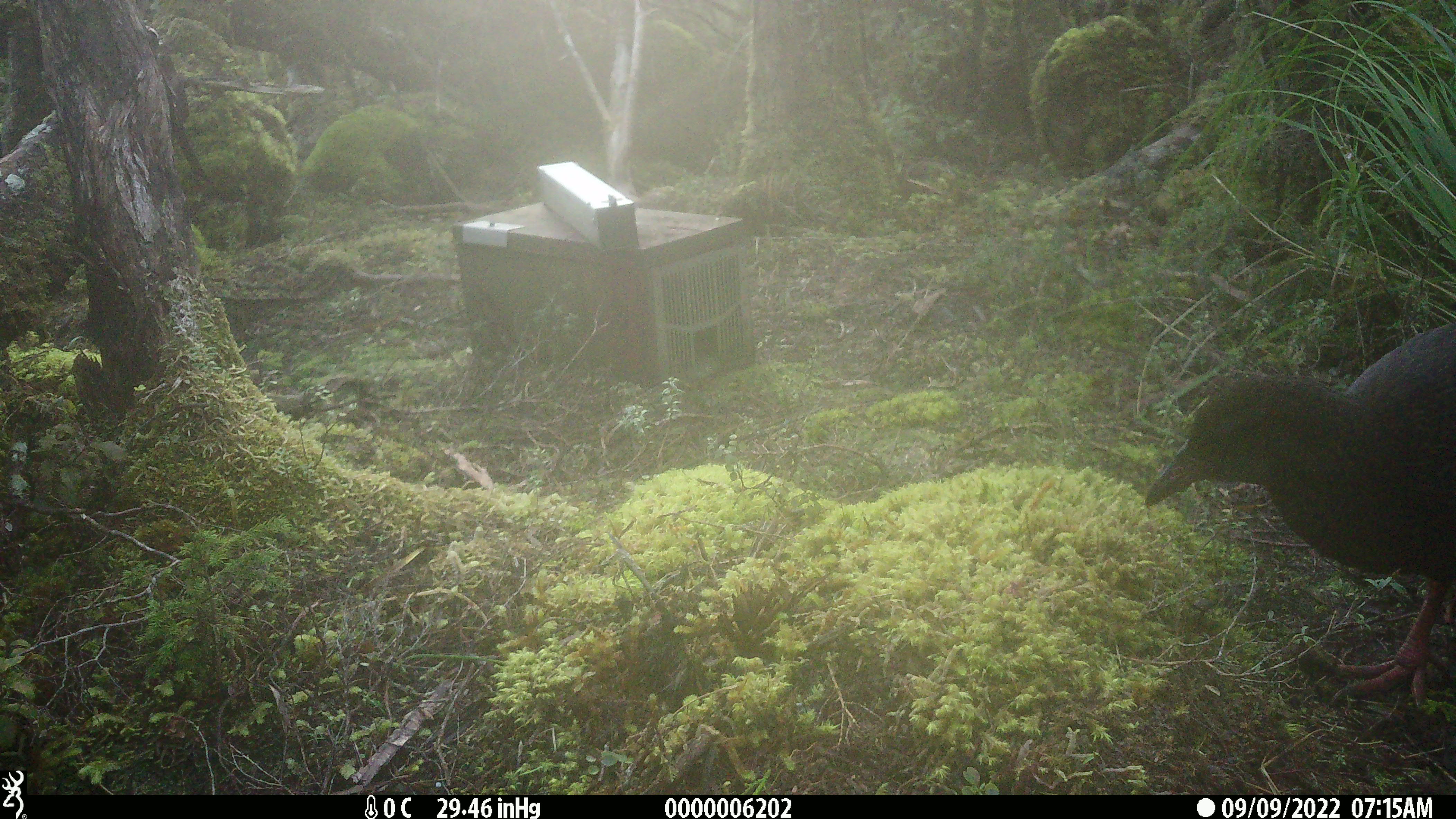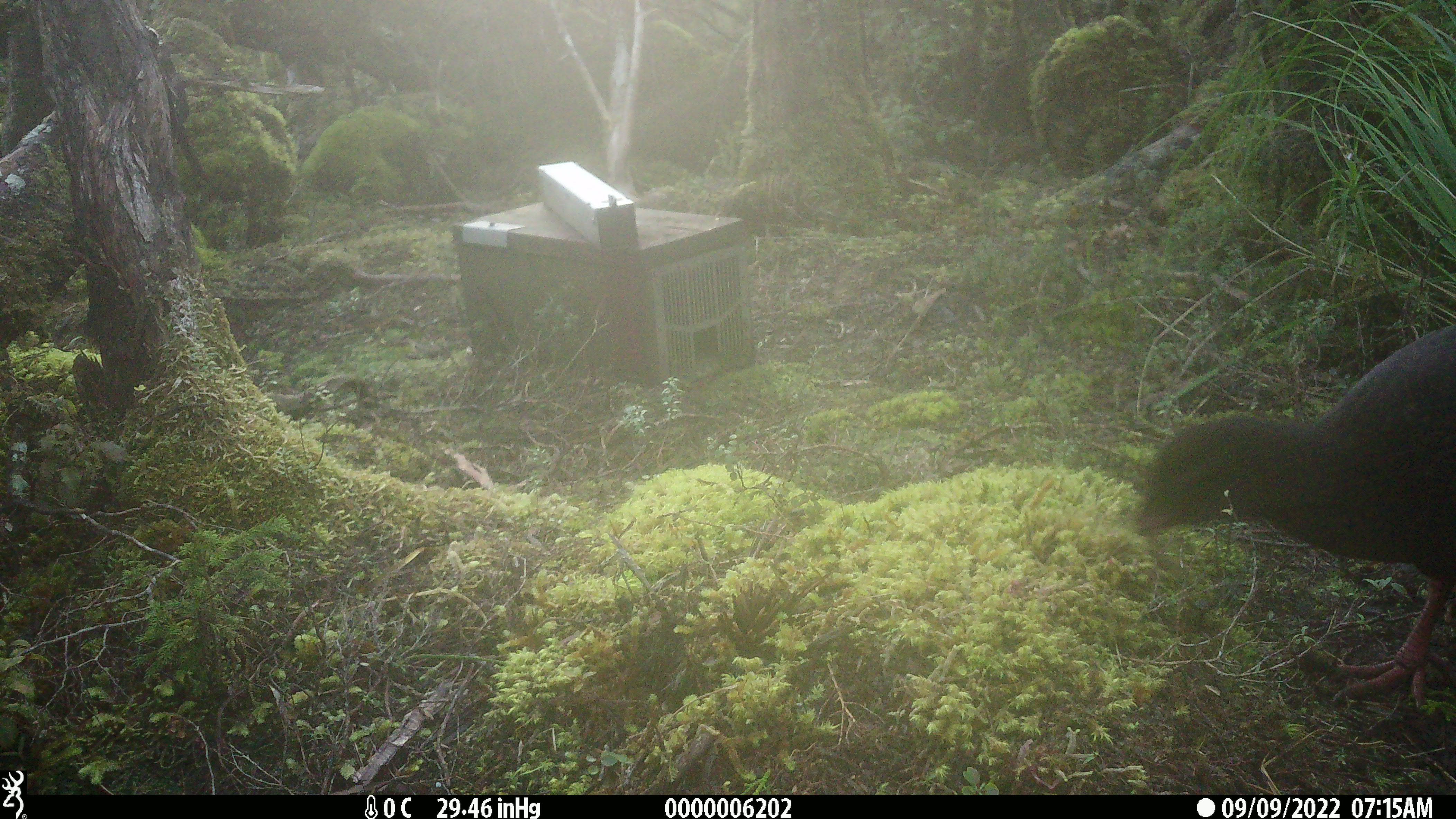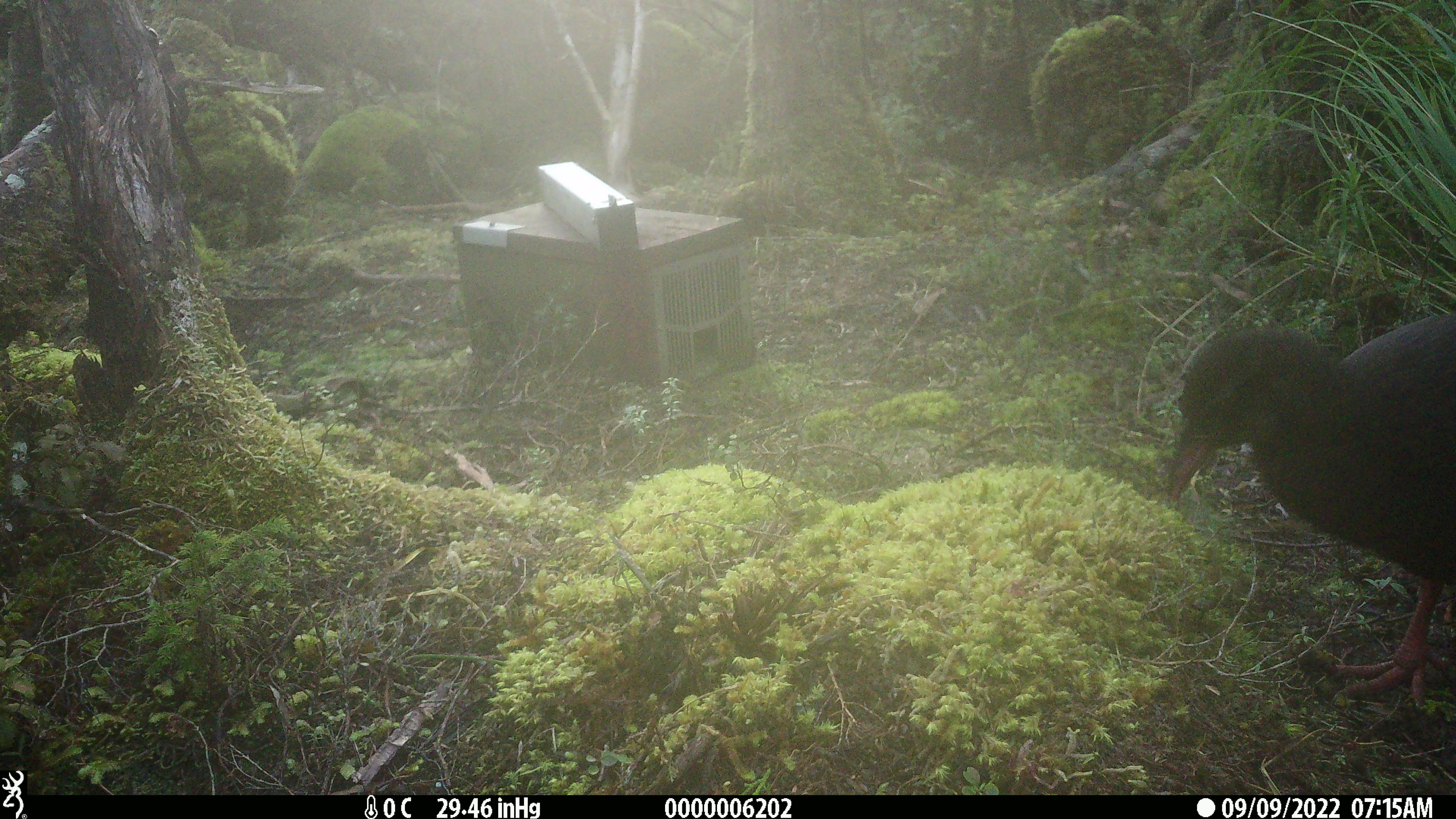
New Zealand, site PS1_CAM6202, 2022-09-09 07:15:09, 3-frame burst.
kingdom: Animalia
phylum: Chordata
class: Aves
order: Gruiformes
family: Rallidae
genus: Gallirallus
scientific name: Gallirallus australis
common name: weka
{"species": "weka (Gallirallus australis)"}